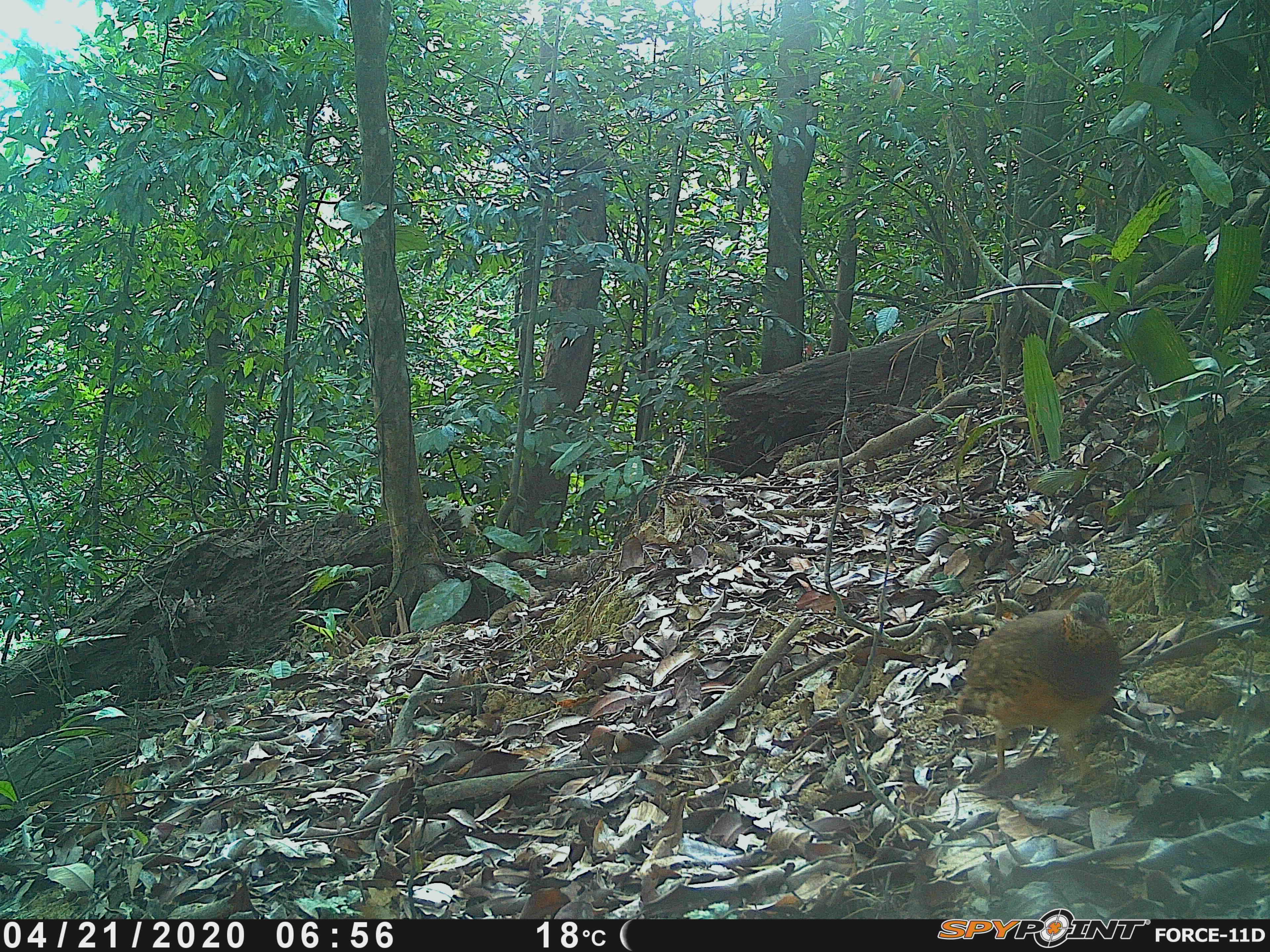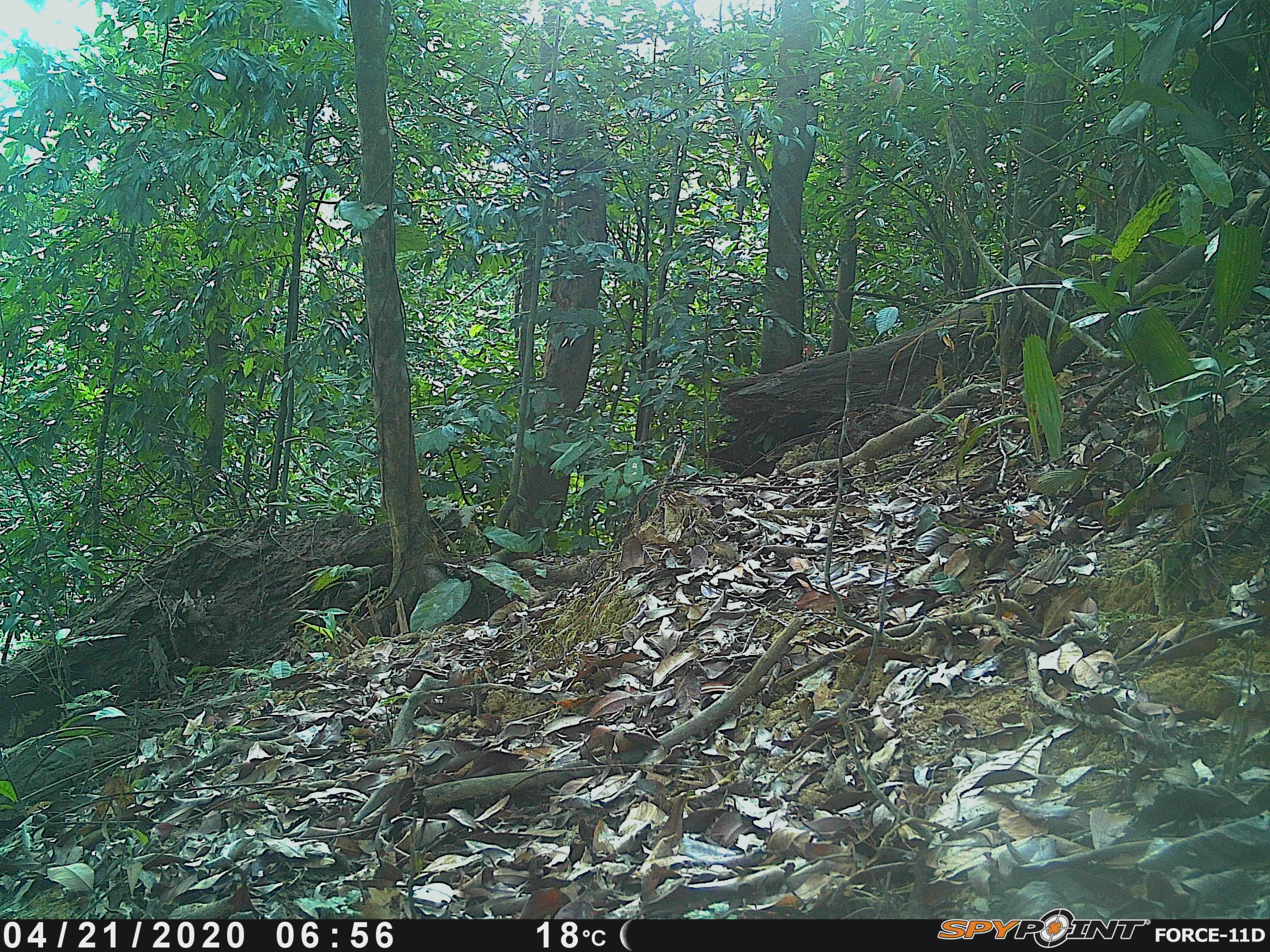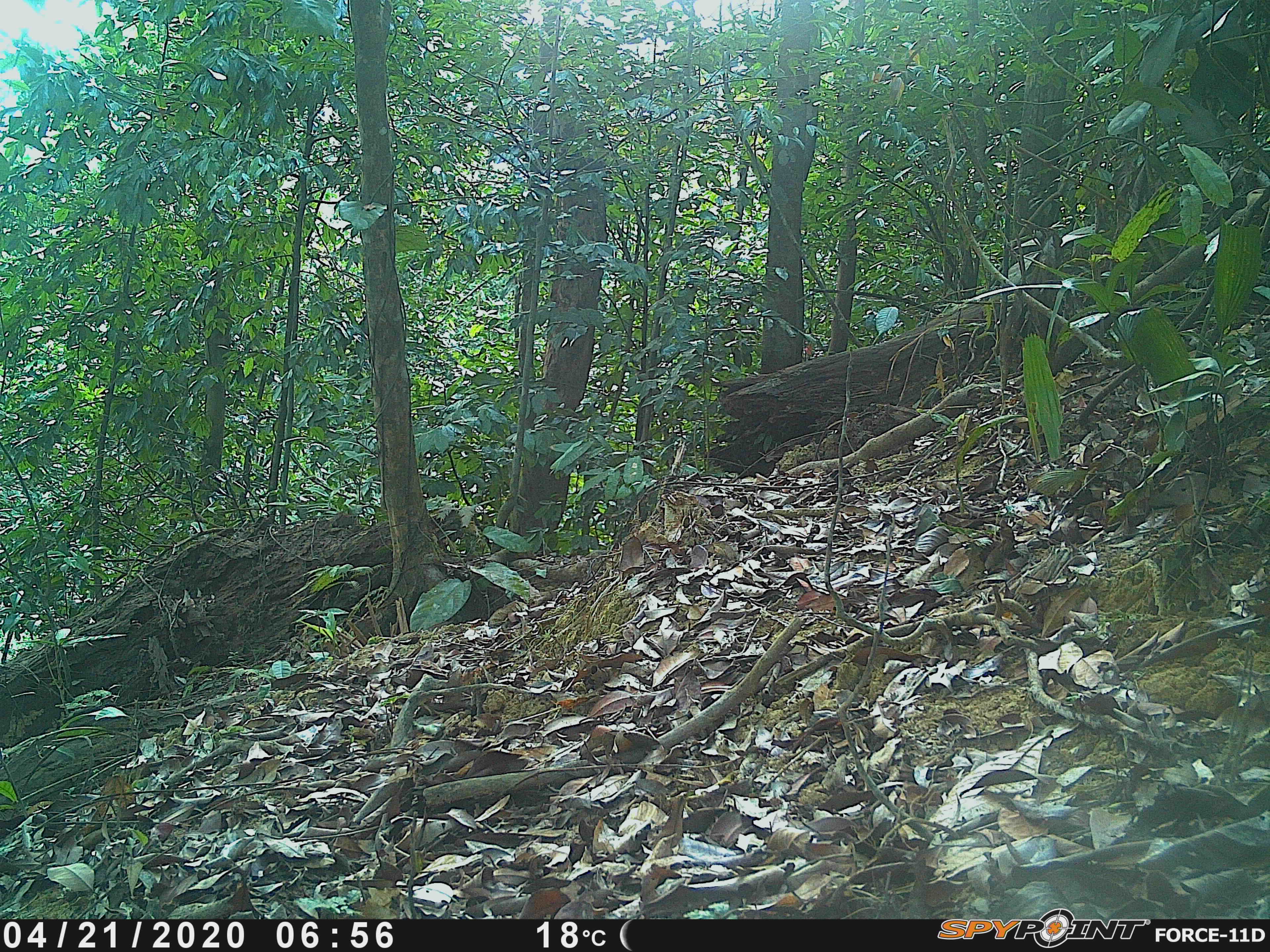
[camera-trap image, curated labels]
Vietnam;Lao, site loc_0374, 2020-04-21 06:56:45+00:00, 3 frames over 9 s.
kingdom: Animalia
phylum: Chordata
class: Aves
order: Galliformes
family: Phasianidae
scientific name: Phasianidae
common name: partridge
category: unidentified partridge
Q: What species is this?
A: Unidentified partridge (partridge) (Phasianidae).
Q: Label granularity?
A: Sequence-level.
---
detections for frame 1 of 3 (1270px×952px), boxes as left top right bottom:
unidentified partridge: 955 590 1121 775